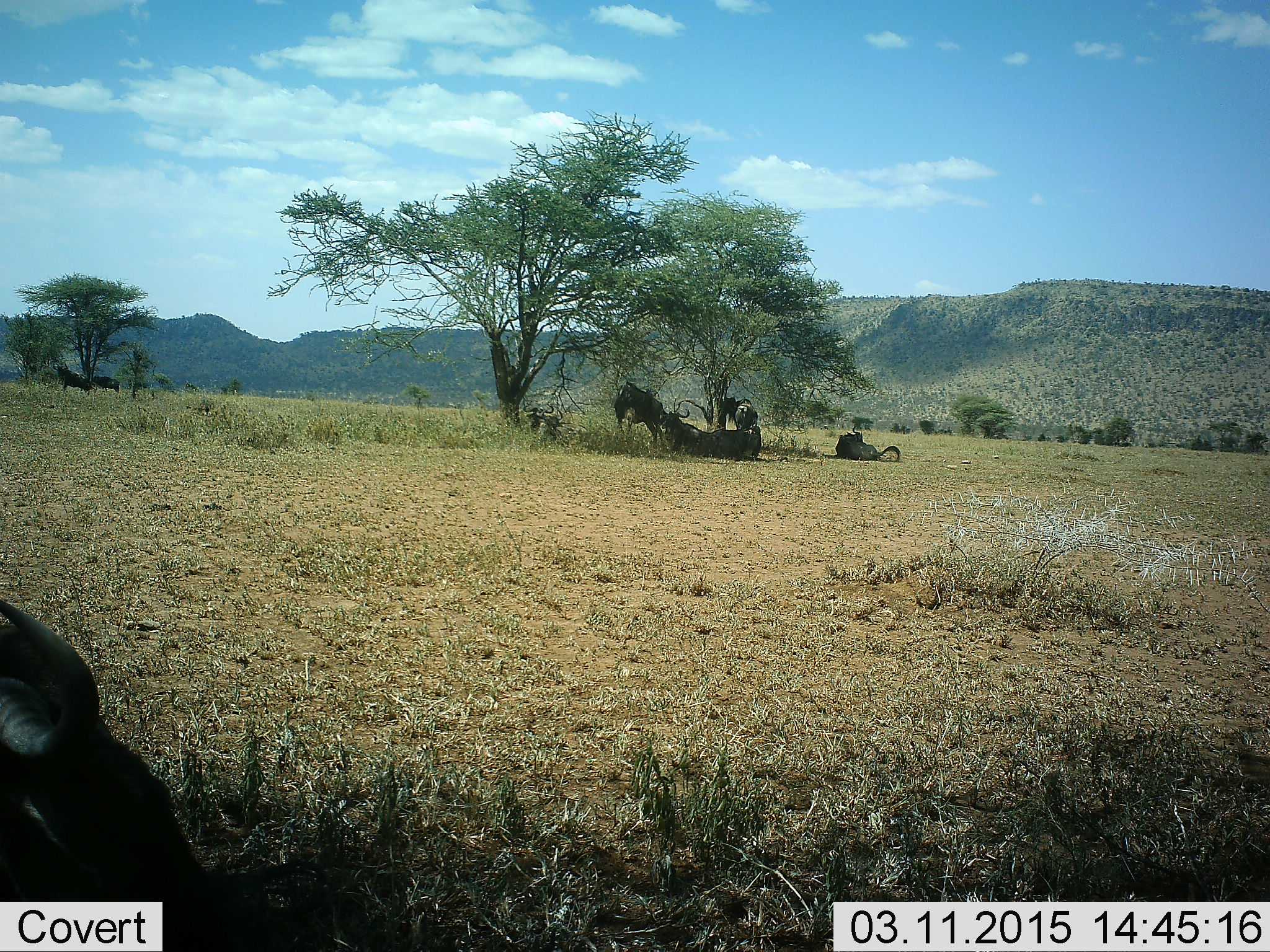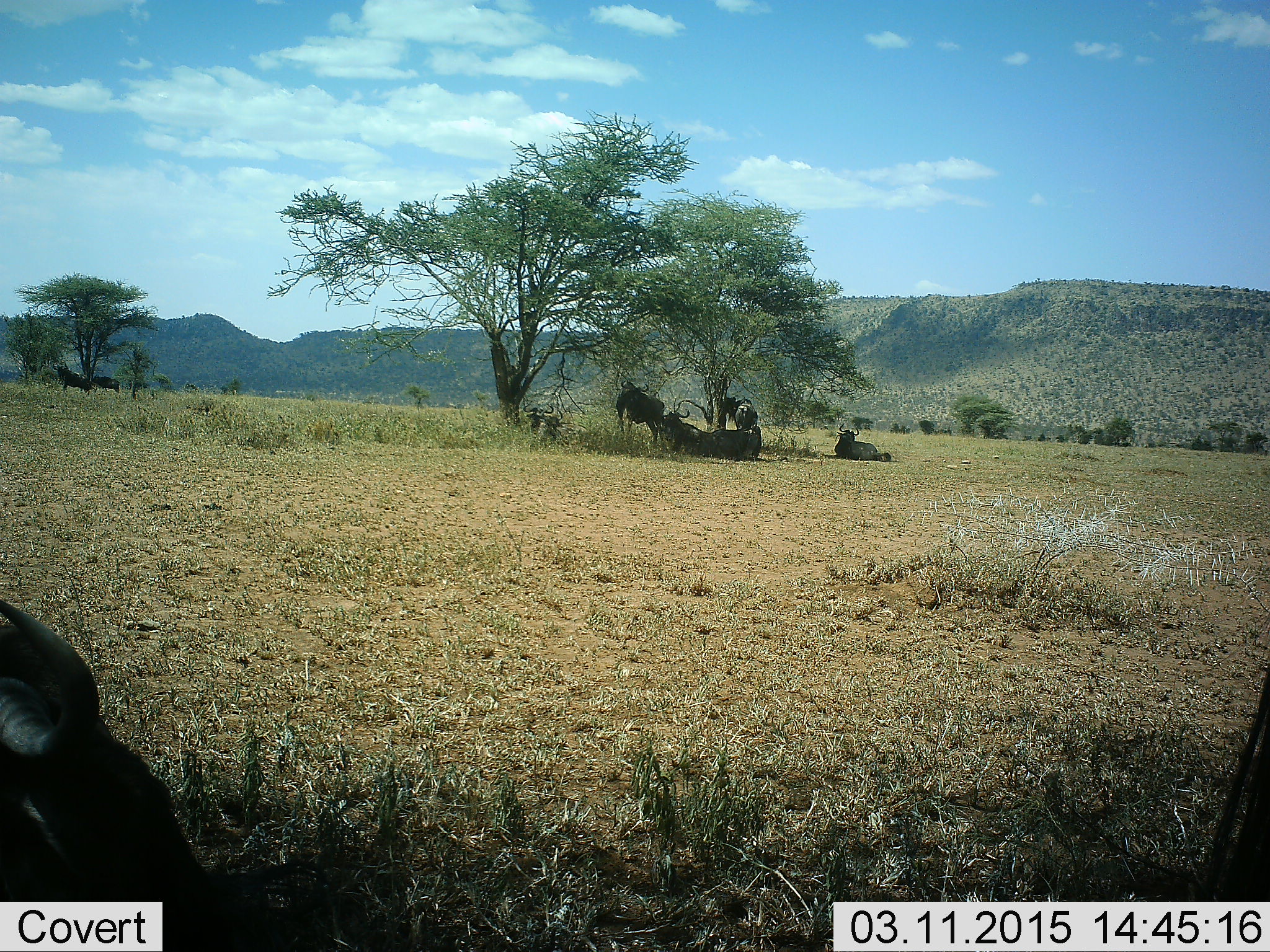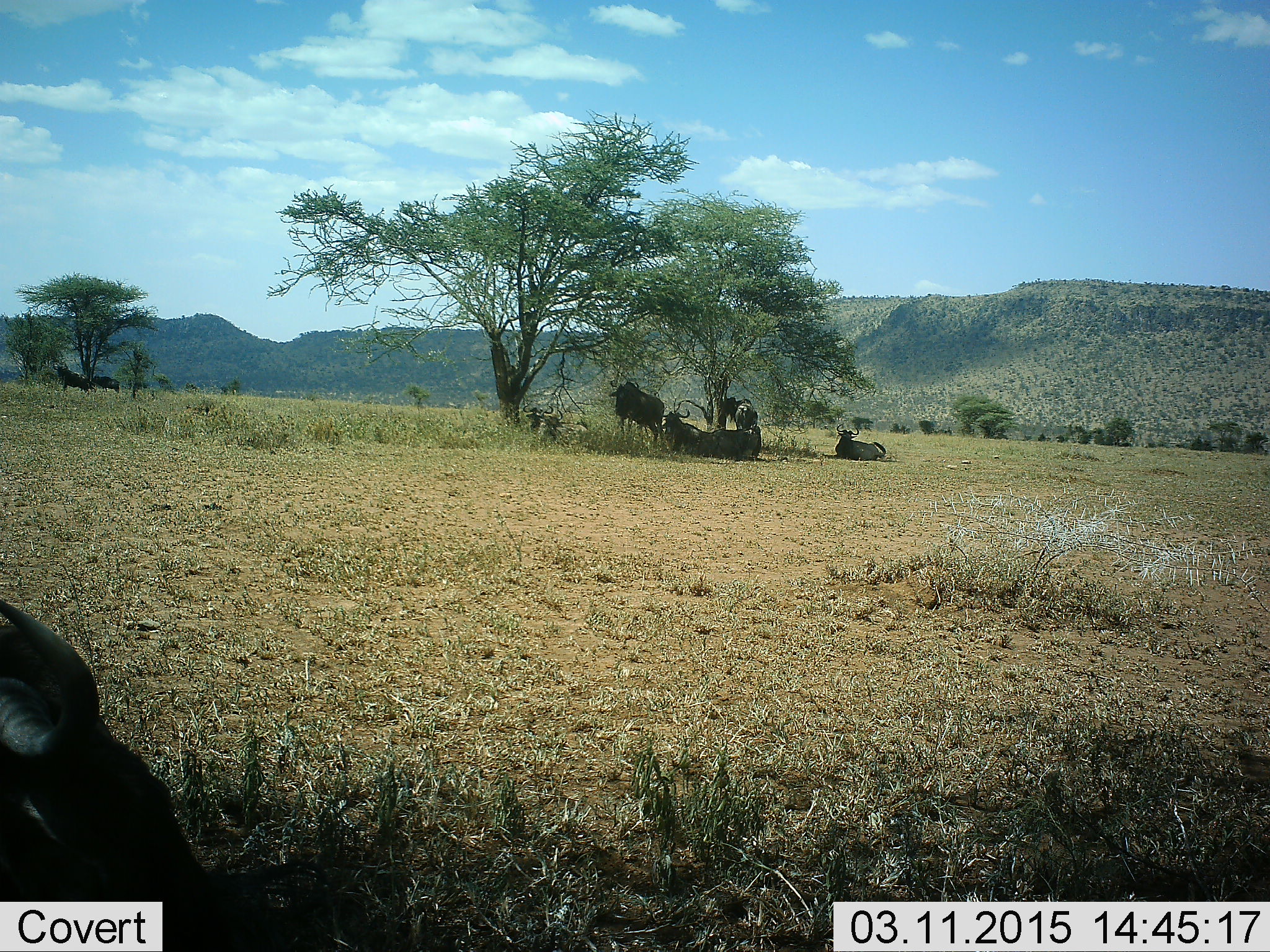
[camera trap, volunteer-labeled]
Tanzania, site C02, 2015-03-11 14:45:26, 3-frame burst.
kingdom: Animalia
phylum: Chordata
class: Mammalia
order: Artiodactyla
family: Bovidae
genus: Connochaetes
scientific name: Connochaetes taurinus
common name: blue wildebeest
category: wildebeest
Wildebeest (blue wildebeest) (Connochaetes taurinus), count 9. Behavior (volunteer vote fractions): standing 80%, resting 90%, moving 20%, interacting 0%. Young present (vote fraction): 0%. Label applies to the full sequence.